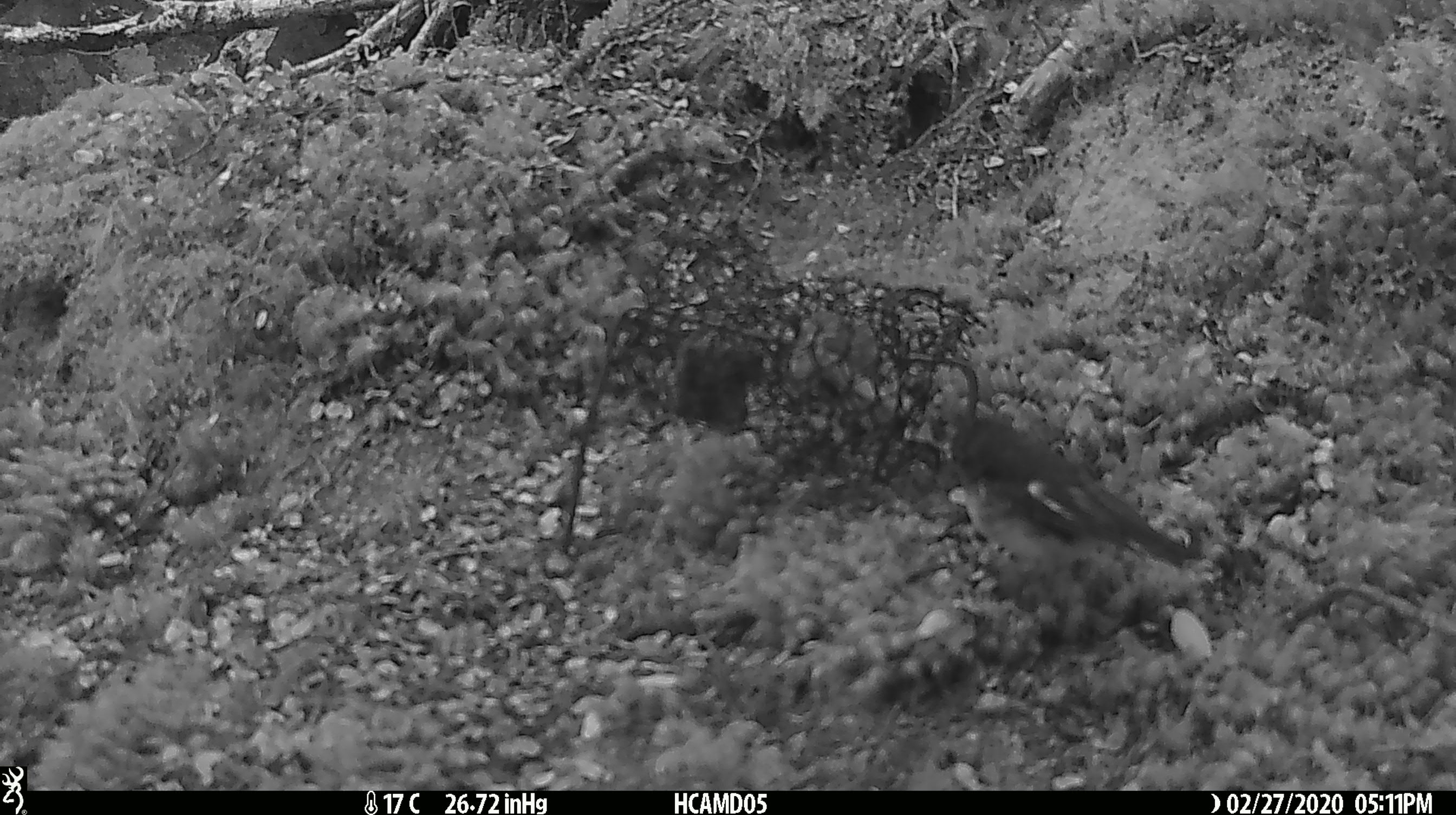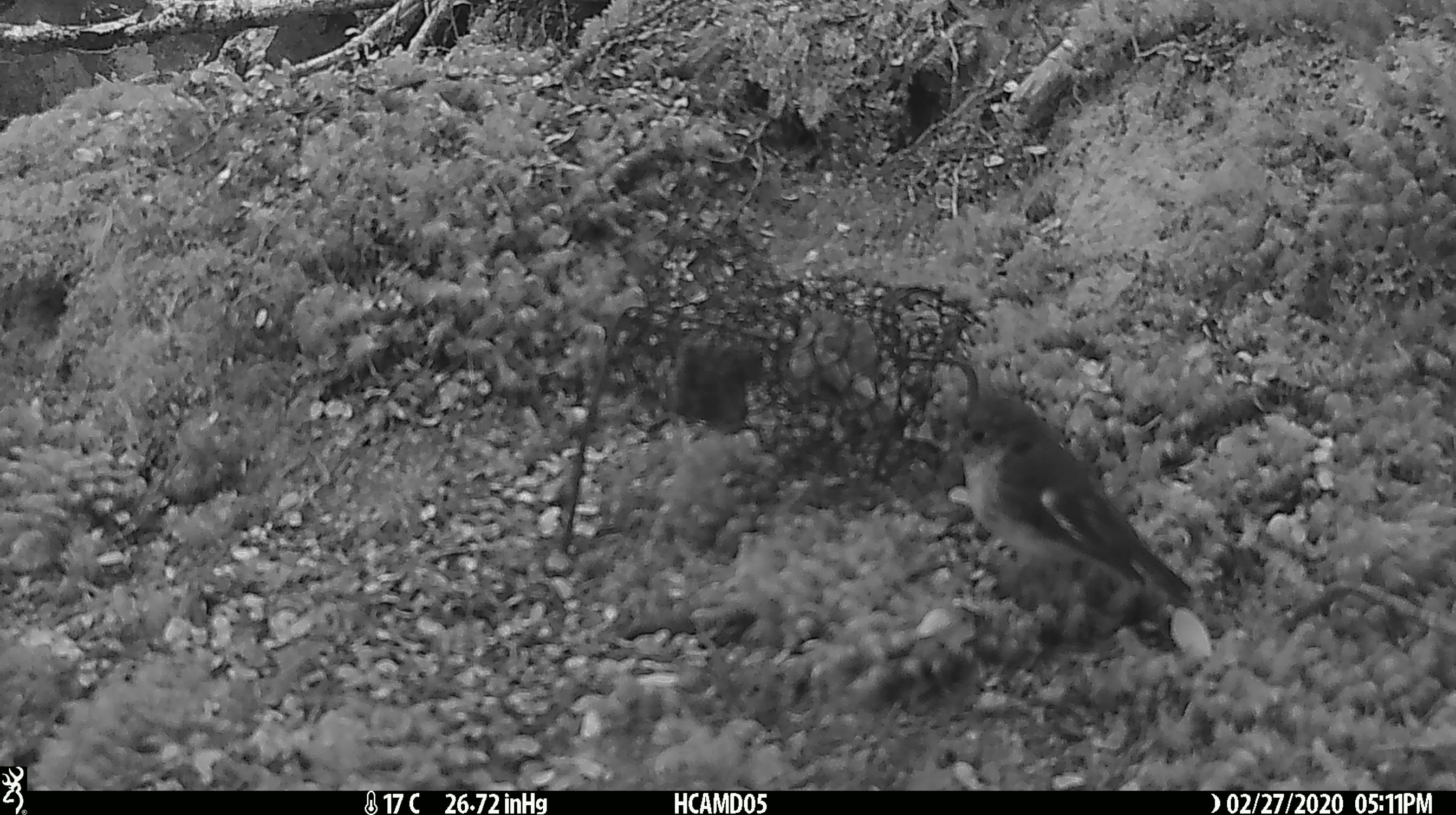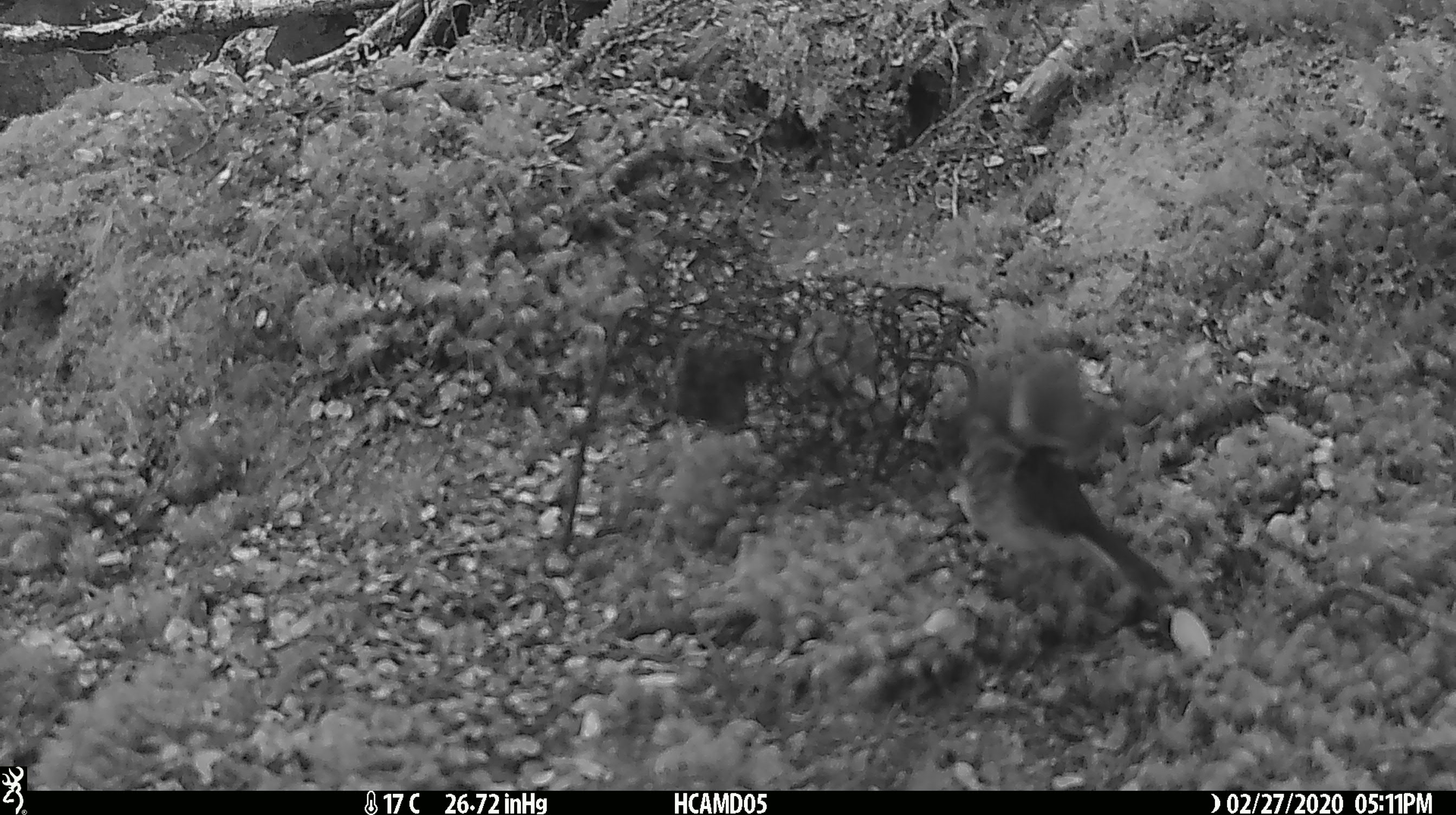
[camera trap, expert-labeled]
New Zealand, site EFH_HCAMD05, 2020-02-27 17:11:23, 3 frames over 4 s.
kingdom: Animalia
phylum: Chordata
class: Aves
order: Passeriformes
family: Petroicidae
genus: Petroica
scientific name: Petroica macrocephala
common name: tomtit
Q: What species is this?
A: Tomtit (Petroica macrocephala).